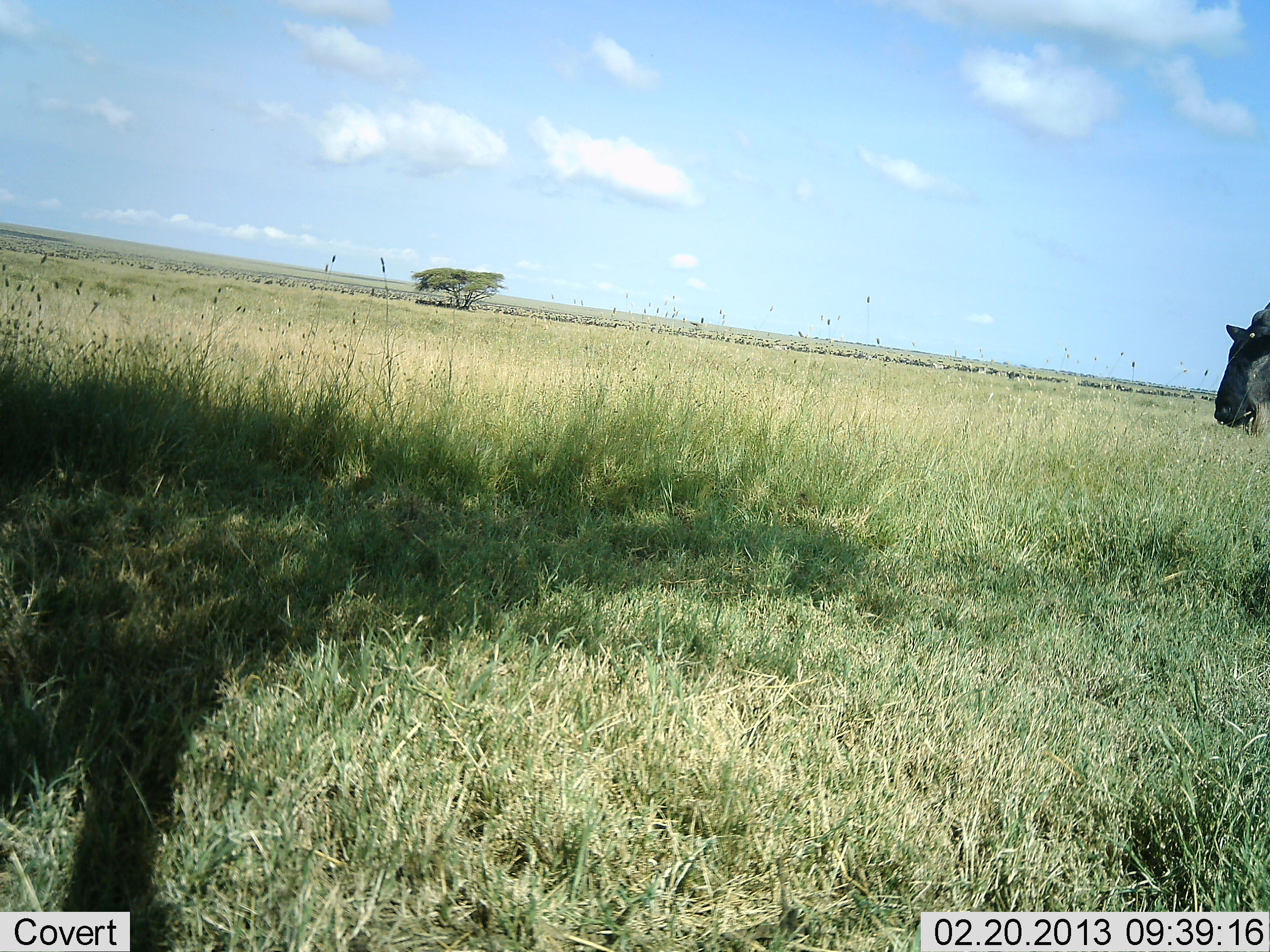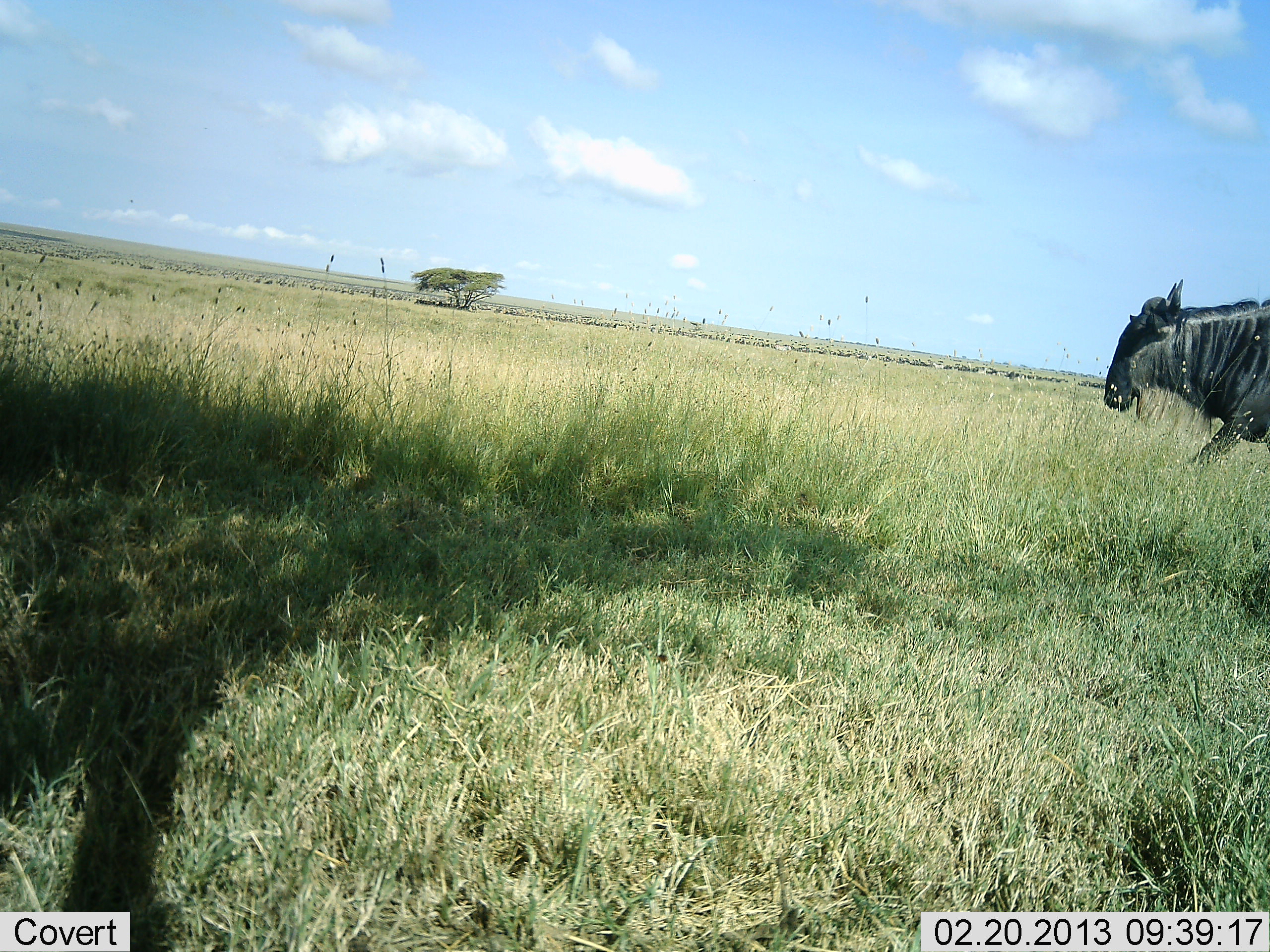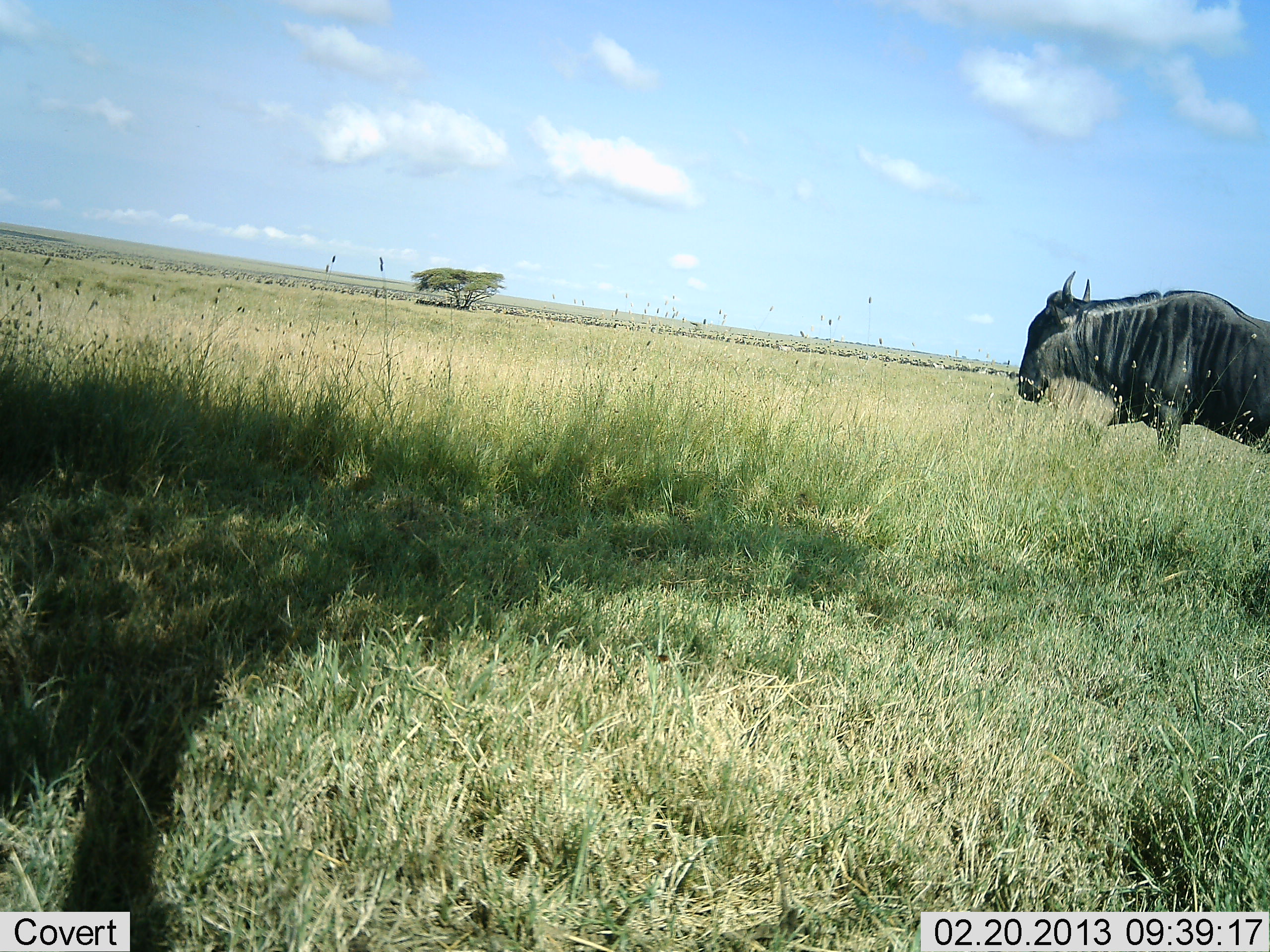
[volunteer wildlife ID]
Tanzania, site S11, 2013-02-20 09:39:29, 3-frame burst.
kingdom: Animalia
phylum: Chordata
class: Mammalia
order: Artiodactyla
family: Bovidae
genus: Connochaetes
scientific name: Connochaetes taurinus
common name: blue wildebeest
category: wildebeest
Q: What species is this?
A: Wildebeest (blue wildebeest) (Connochaetes taurinus).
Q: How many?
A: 1.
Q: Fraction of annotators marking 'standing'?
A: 8%.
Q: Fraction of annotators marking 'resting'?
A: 4%.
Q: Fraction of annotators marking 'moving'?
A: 100%.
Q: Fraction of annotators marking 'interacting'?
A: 0%.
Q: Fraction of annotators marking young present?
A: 0%.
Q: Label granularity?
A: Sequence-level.